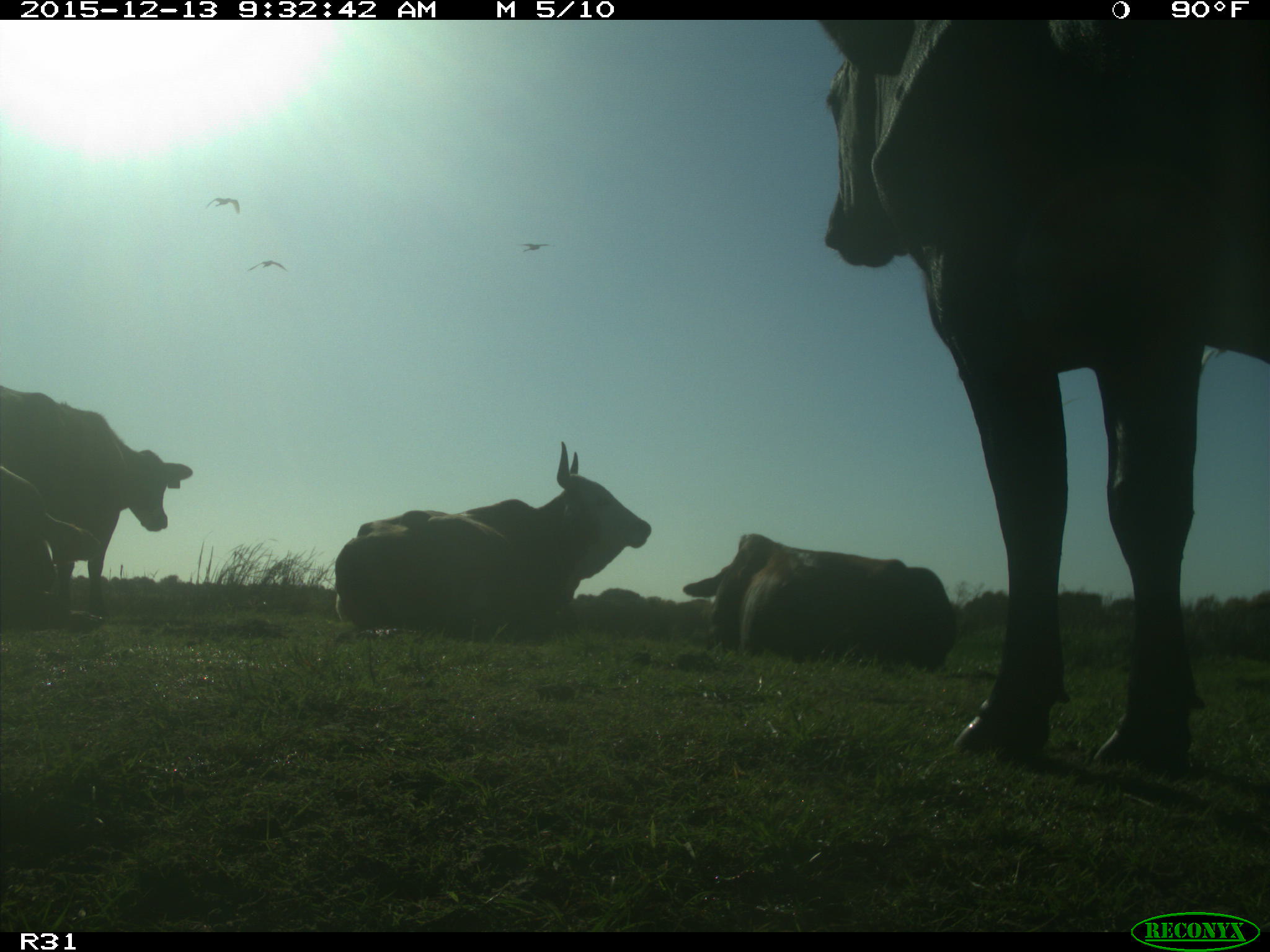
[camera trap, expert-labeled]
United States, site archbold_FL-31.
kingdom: Animalia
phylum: Chordata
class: Mammalia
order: Artiodactyla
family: Bovidae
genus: Bos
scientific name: Bos taurus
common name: domestic cow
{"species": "Bos taurus (domestic cow)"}